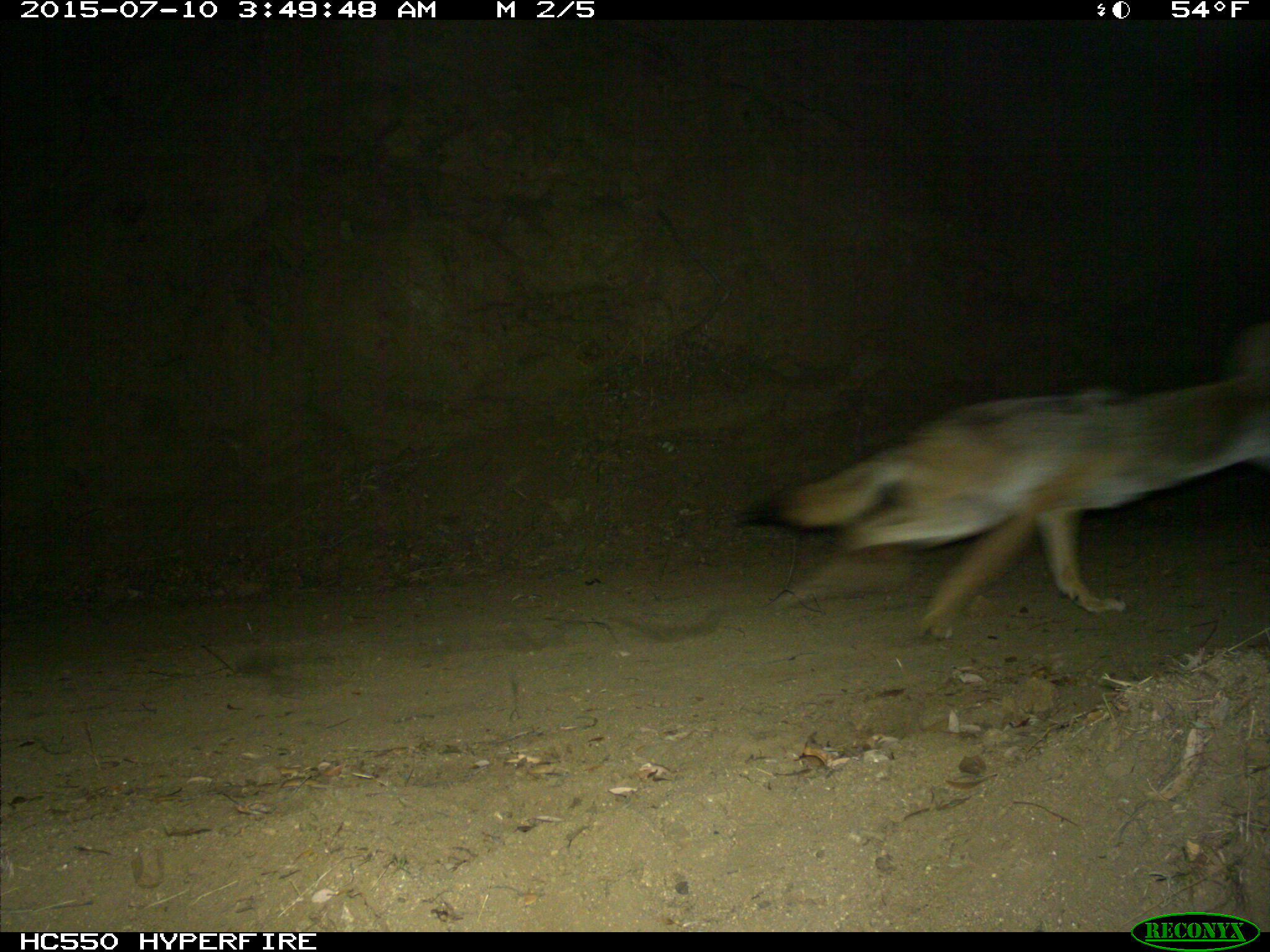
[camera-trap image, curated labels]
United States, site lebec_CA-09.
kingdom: Animalia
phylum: Chordata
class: Mammalia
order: Carnivora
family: Canidae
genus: Canis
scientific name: Canis latrans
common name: coyote